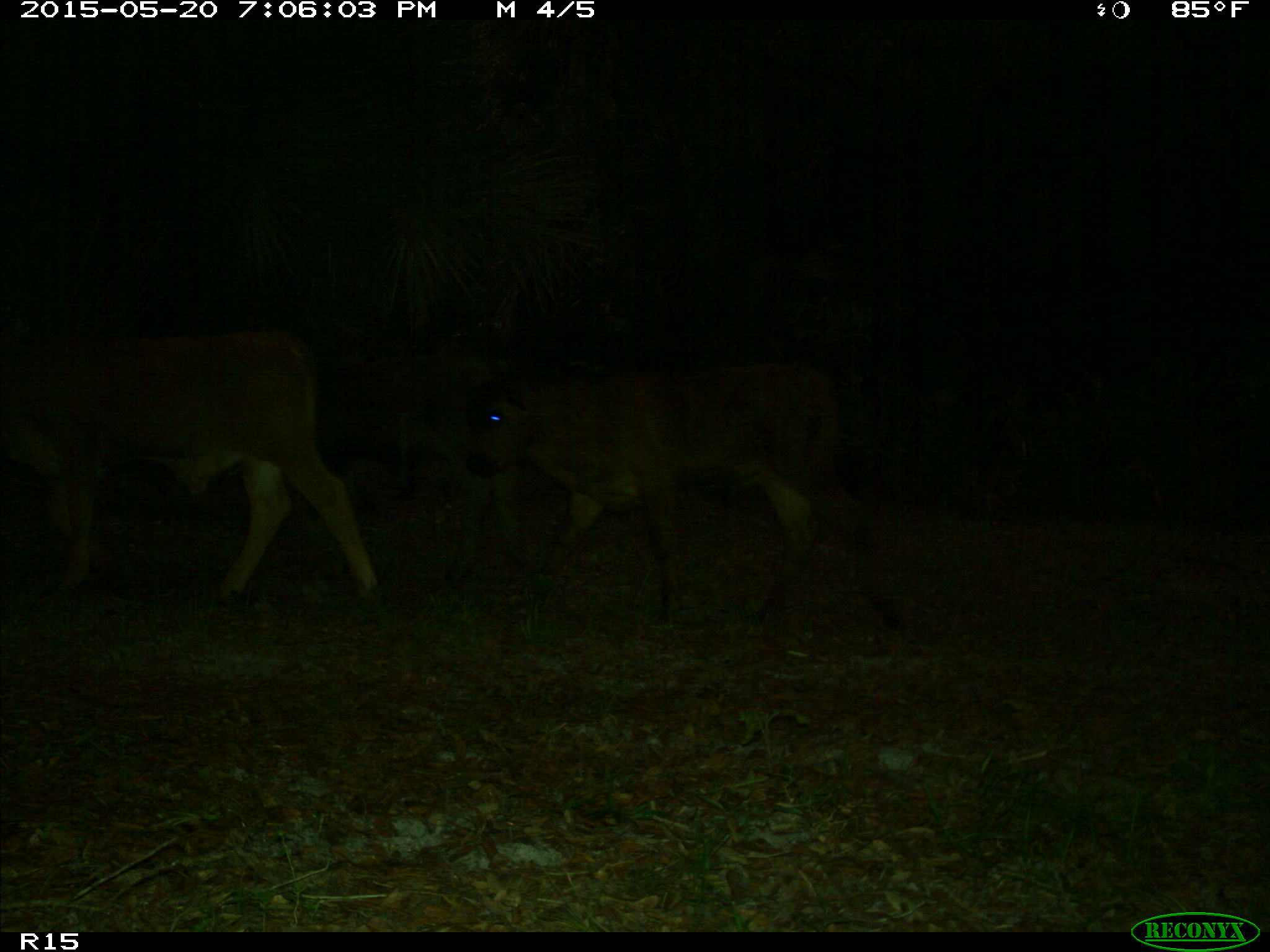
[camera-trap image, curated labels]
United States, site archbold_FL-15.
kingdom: Animalia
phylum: Chordata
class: Mammalia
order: Artiodactyla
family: Bovidae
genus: Bos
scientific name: Bos taurus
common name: domestic cow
Bos taurus (domestic cow).